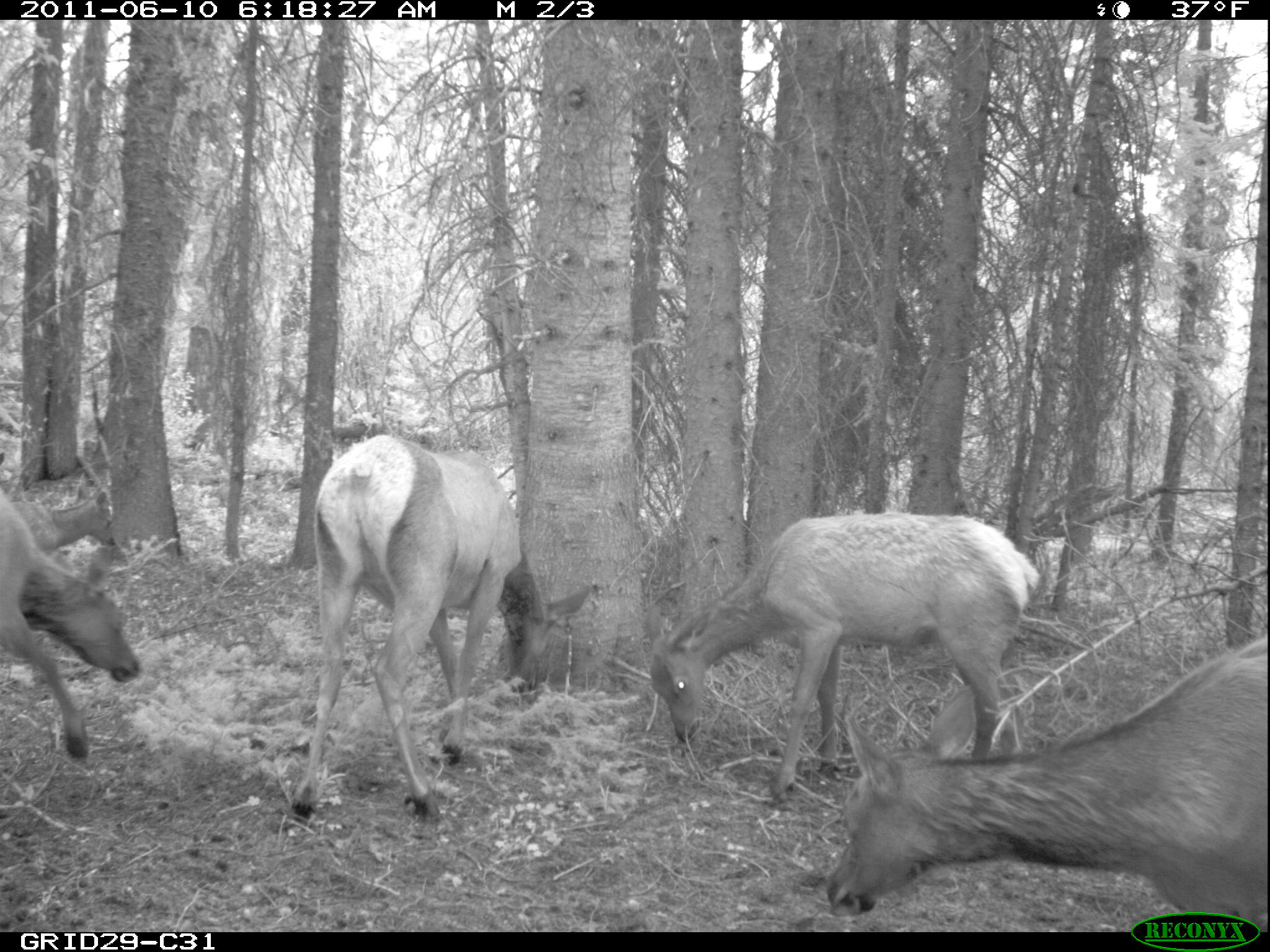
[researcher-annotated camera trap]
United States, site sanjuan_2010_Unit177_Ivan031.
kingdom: Animalia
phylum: Chordata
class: Mammalia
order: Artiodactyla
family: Cervidae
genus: Cervus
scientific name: Cervus elaphus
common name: red deer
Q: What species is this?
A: Cervus elaphus (red deer).